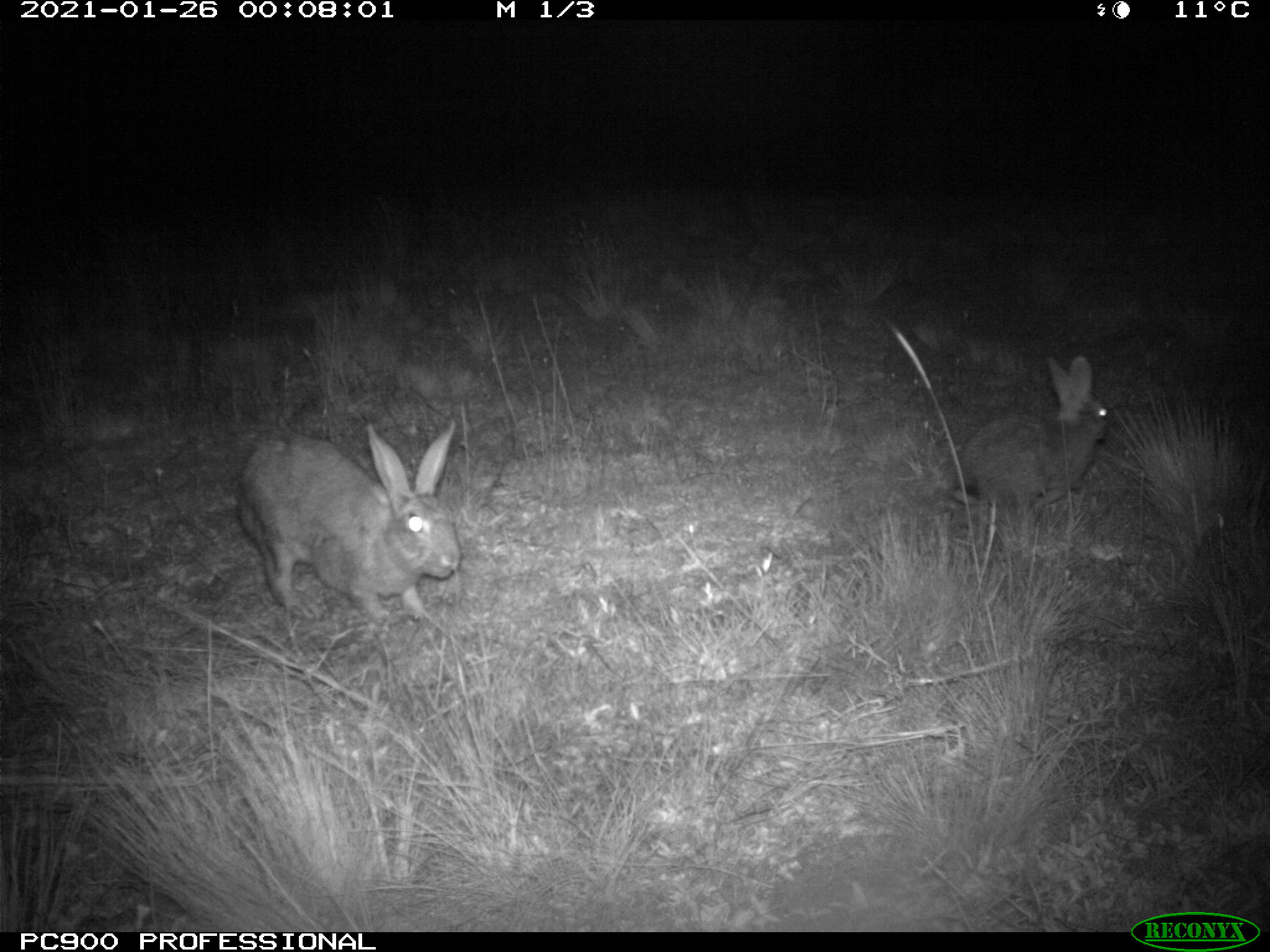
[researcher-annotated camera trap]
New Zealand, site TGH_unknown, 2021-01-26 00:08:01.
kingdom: Animalia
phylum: Chordata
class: Mammalia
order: Lagomorpha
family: Leporidae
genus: Oryctolagus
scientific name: Oryctolagus cuniculus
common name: european rabbit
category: rabbit